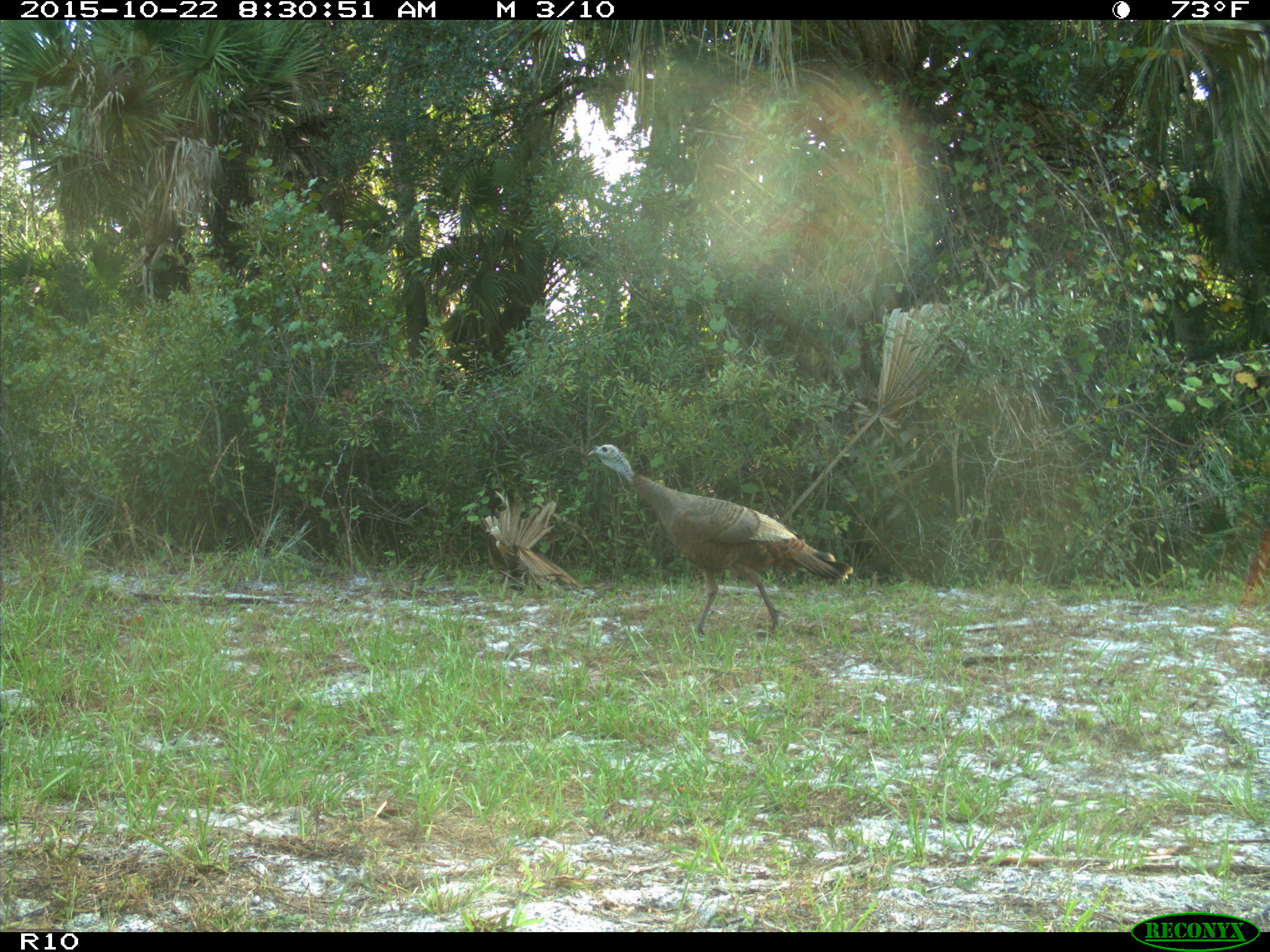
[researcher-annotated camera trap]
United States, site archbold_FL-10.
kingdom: Animalia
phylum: Chordata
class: Aves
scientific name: Aves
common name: birds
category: unidentified bird